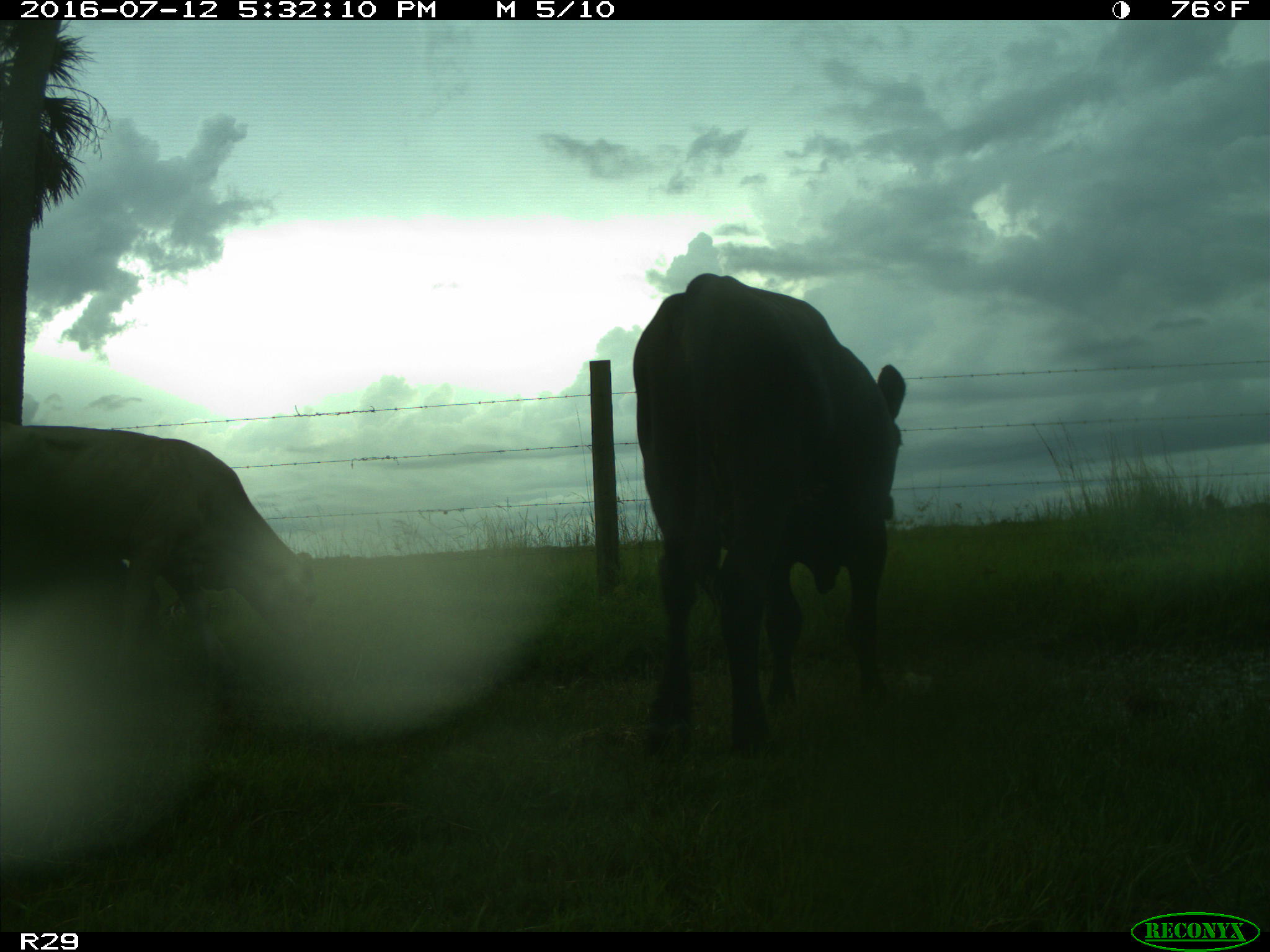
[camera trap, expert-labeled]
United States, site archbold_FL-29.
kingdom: Animalia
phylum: Chordata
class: Mammalia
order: Artiodactyla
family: Bovidae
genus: Bos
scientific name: Bos taurus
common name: domestic cow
Bos taurus (domestic cow).